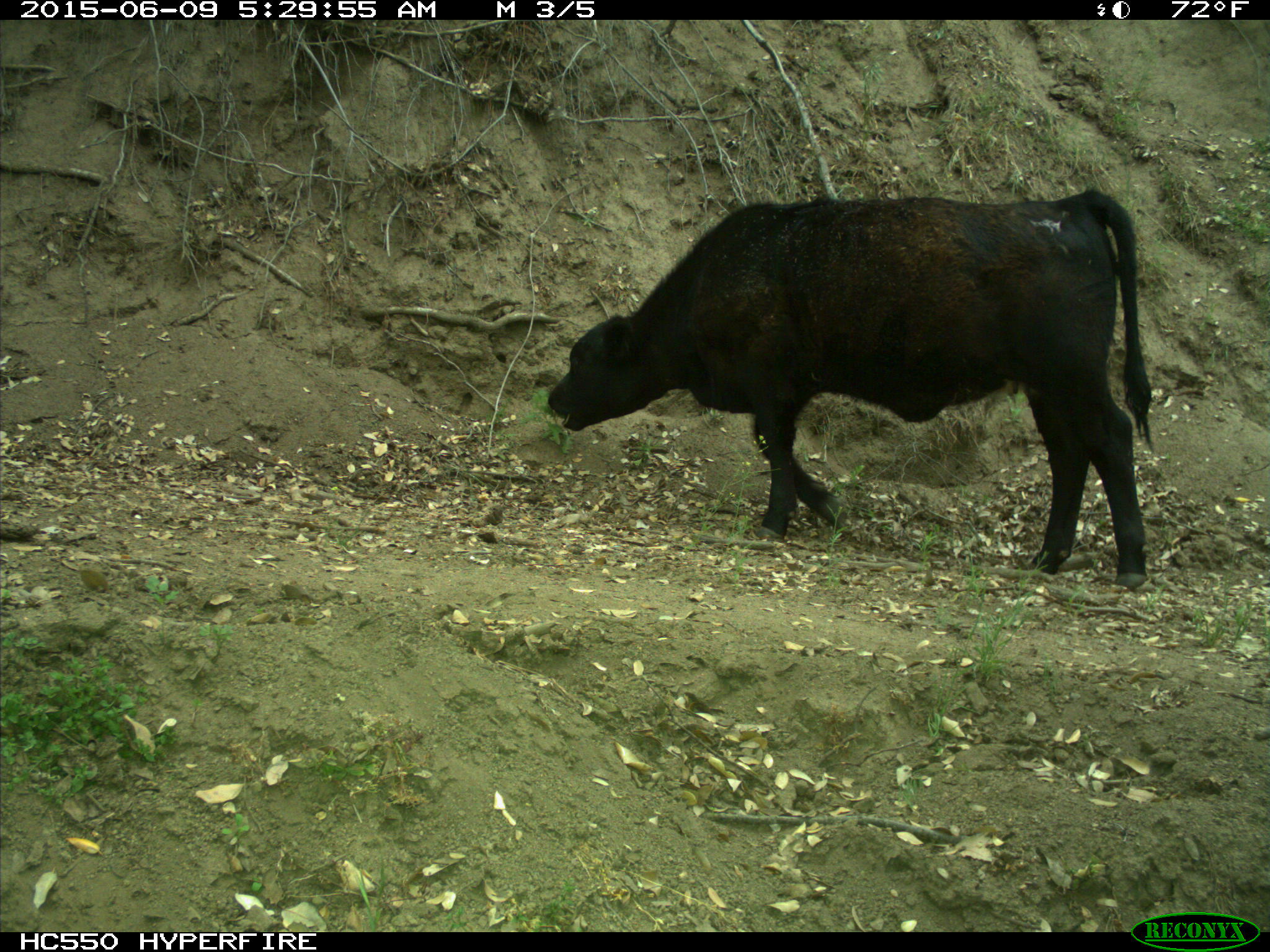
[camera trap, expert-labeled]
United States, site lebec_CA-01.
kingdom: Animalia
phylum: Chordata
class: Mammalia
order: Artiodactyla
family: Bovidae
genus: Bos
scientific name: Bos taurus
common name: domestic cow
Bos taurus (domestic cow).